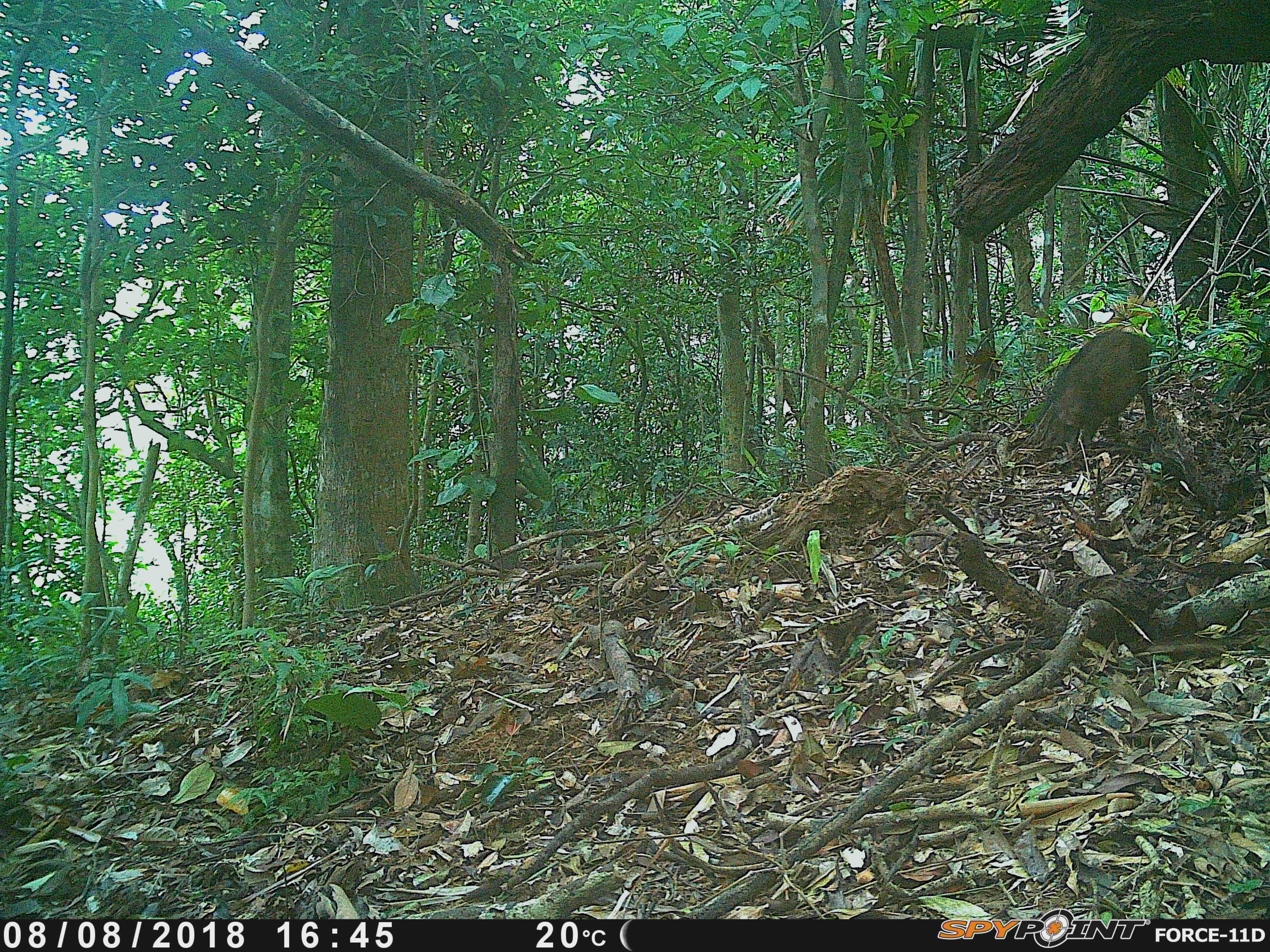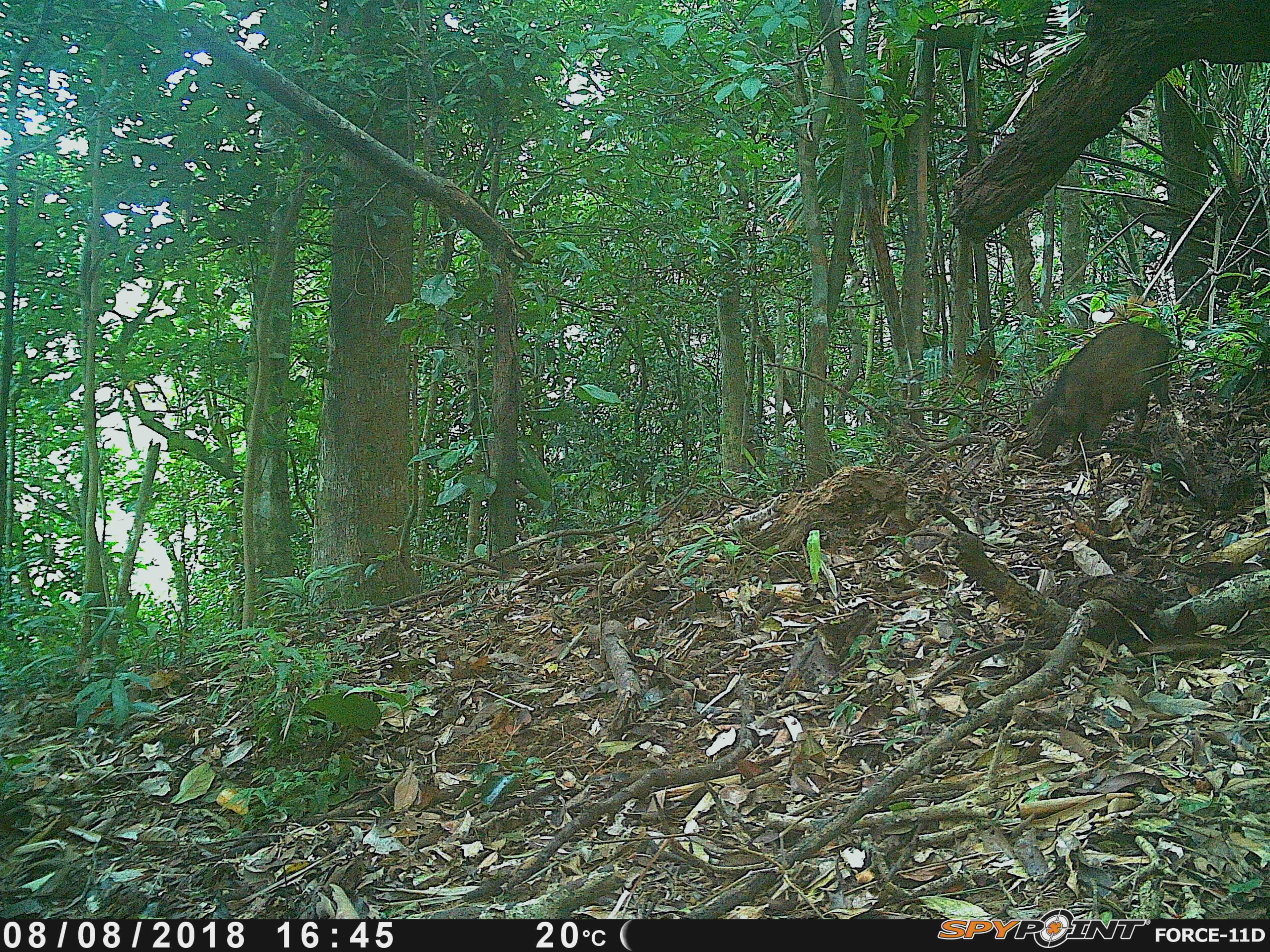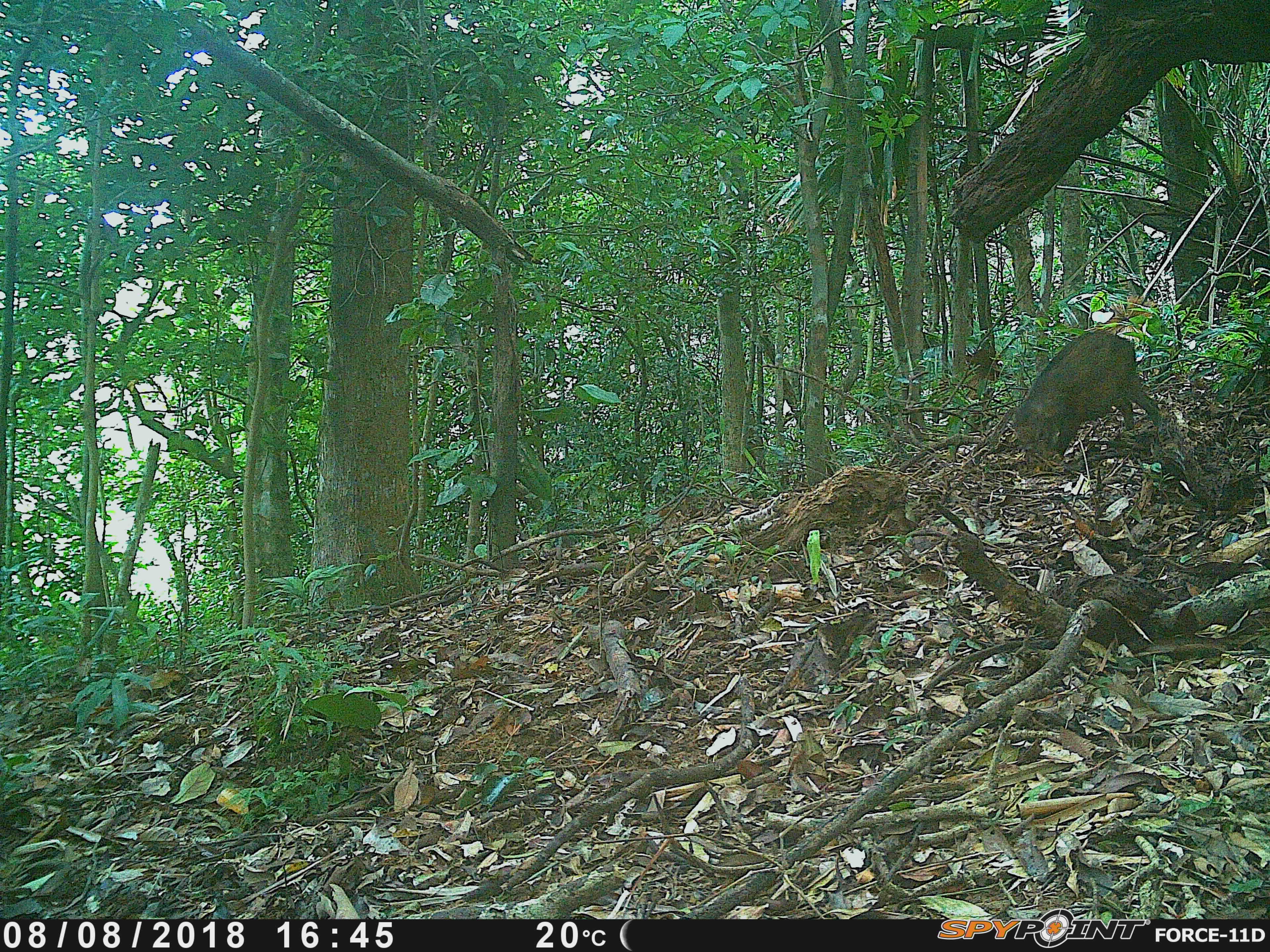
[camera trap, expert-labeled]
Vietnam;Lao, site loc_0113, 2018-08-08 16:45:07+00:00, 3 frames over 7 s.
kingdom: Animalia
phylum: Chordata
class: Mammalia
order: Artiodactyla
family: Suidae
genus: Sus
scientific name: Sus scrofa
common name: eurasian wild pig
Eurasian wild pig (Sus scrofa). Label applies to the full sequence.